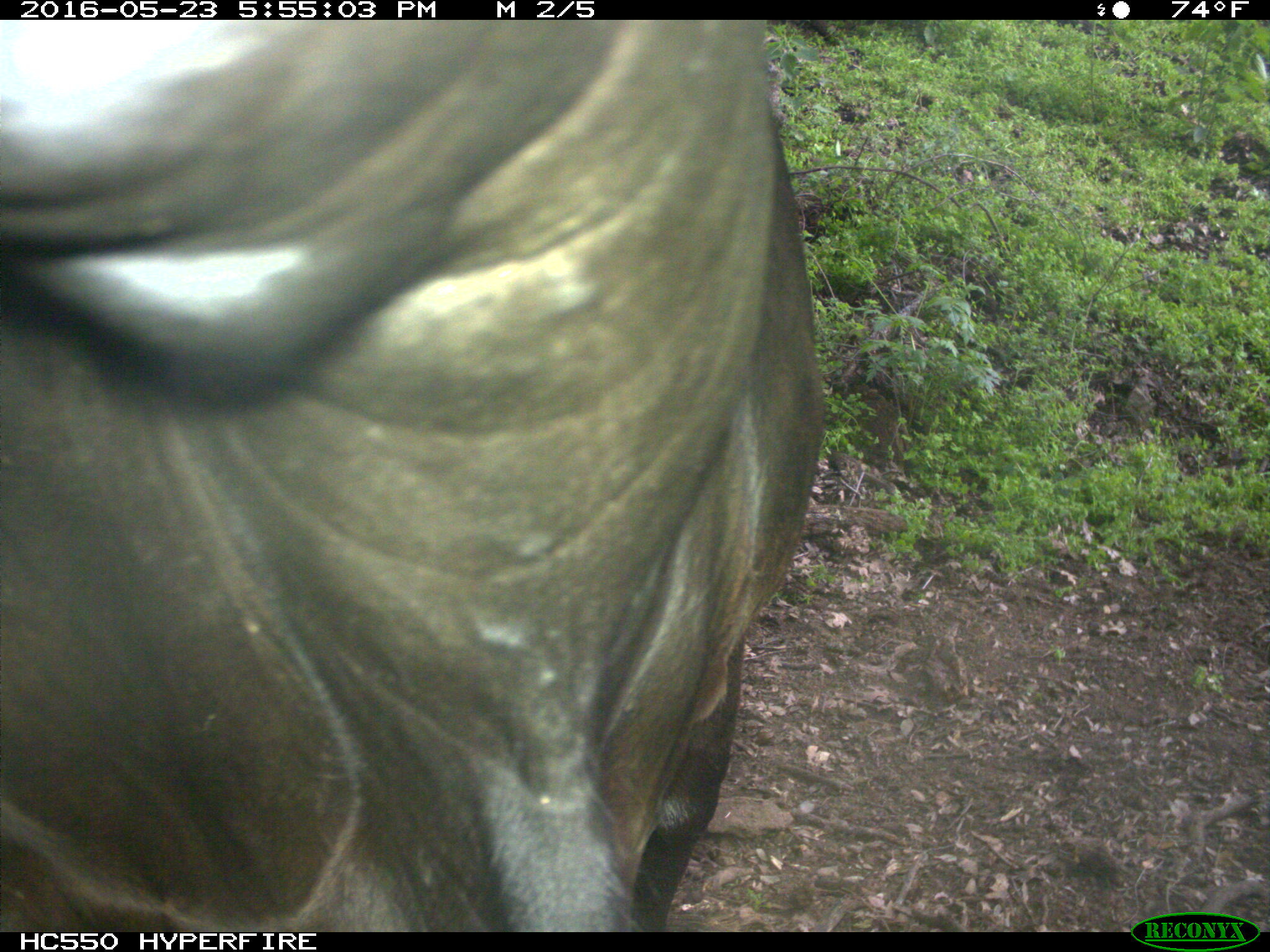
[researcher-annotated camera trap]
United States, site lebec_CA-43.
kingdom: Animalia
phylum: Chordata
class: Mammalia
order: Artiodactyla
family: Bovidae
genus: Bos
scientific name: Bos taurus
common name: domestic cow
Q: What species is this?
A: Bos taurus (domestic cow).